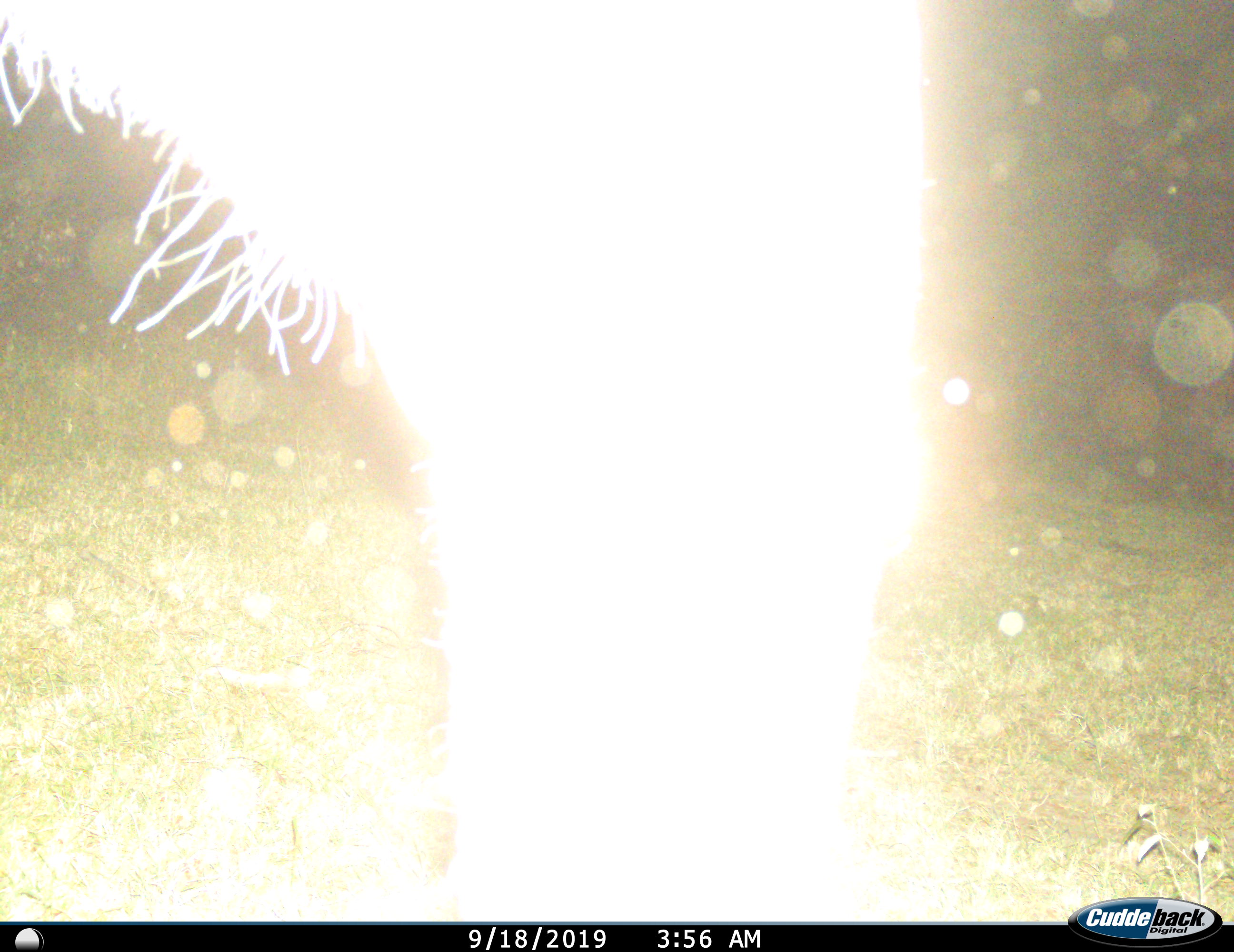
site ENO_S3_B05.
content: unidentified animal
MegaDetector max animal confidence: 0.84